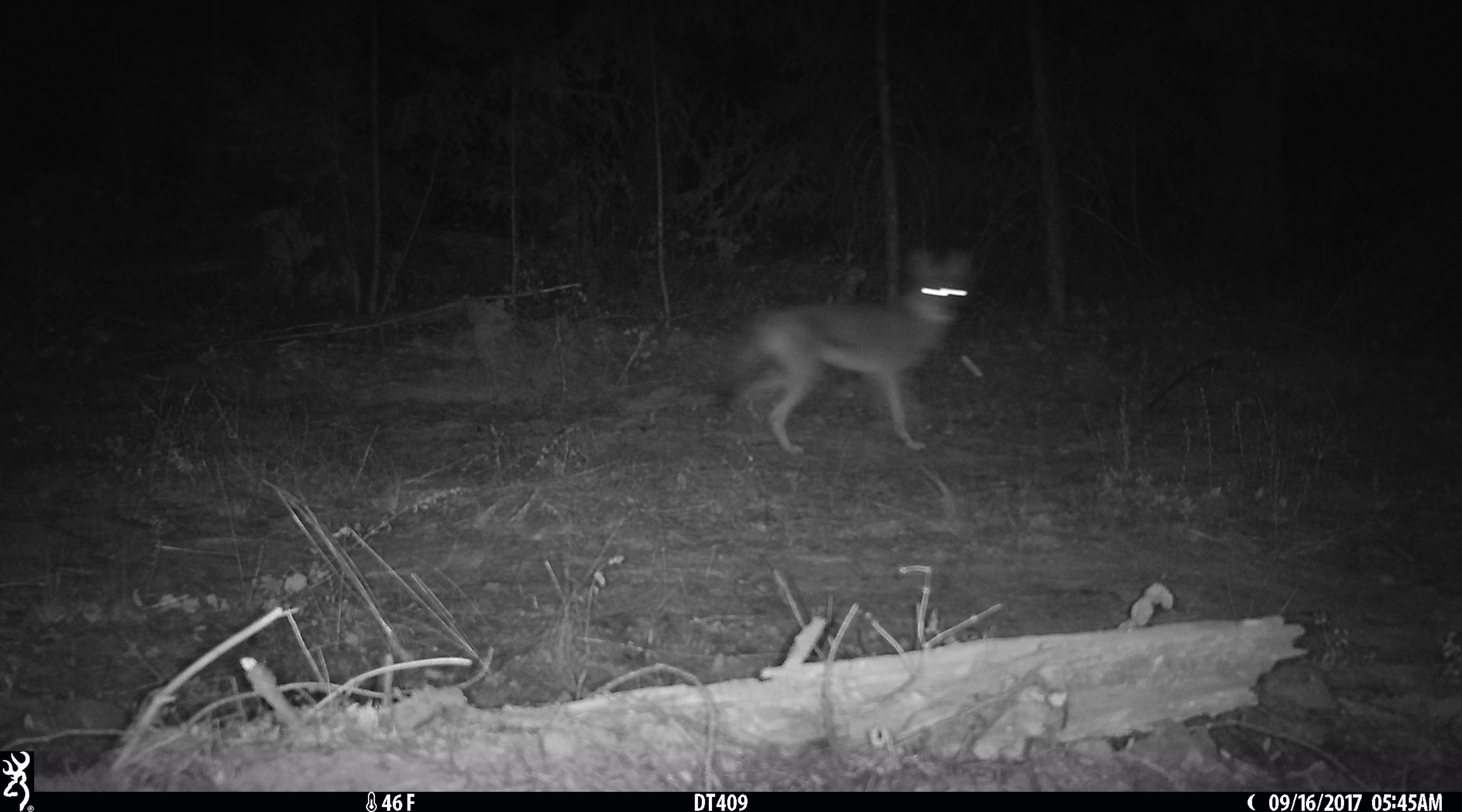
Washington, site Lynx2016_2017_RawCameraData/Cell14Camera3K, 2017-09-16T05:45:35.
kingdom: Animalia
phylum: Chordata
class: Mammalia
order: Carnivora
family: Canidae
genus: Canis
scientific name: Canis latrans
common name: coyote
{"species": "Canis latrans (coyote)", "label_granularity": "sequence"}